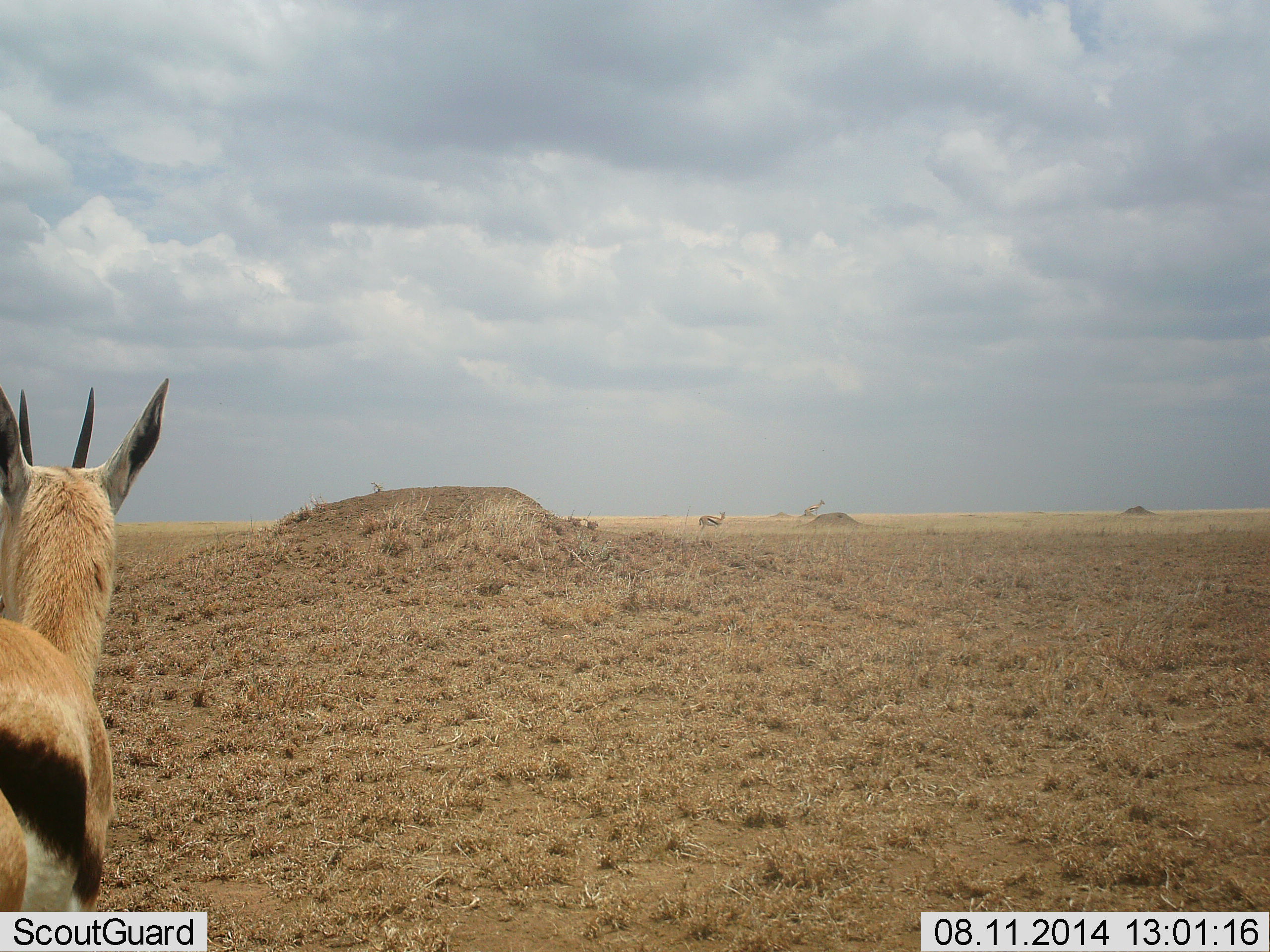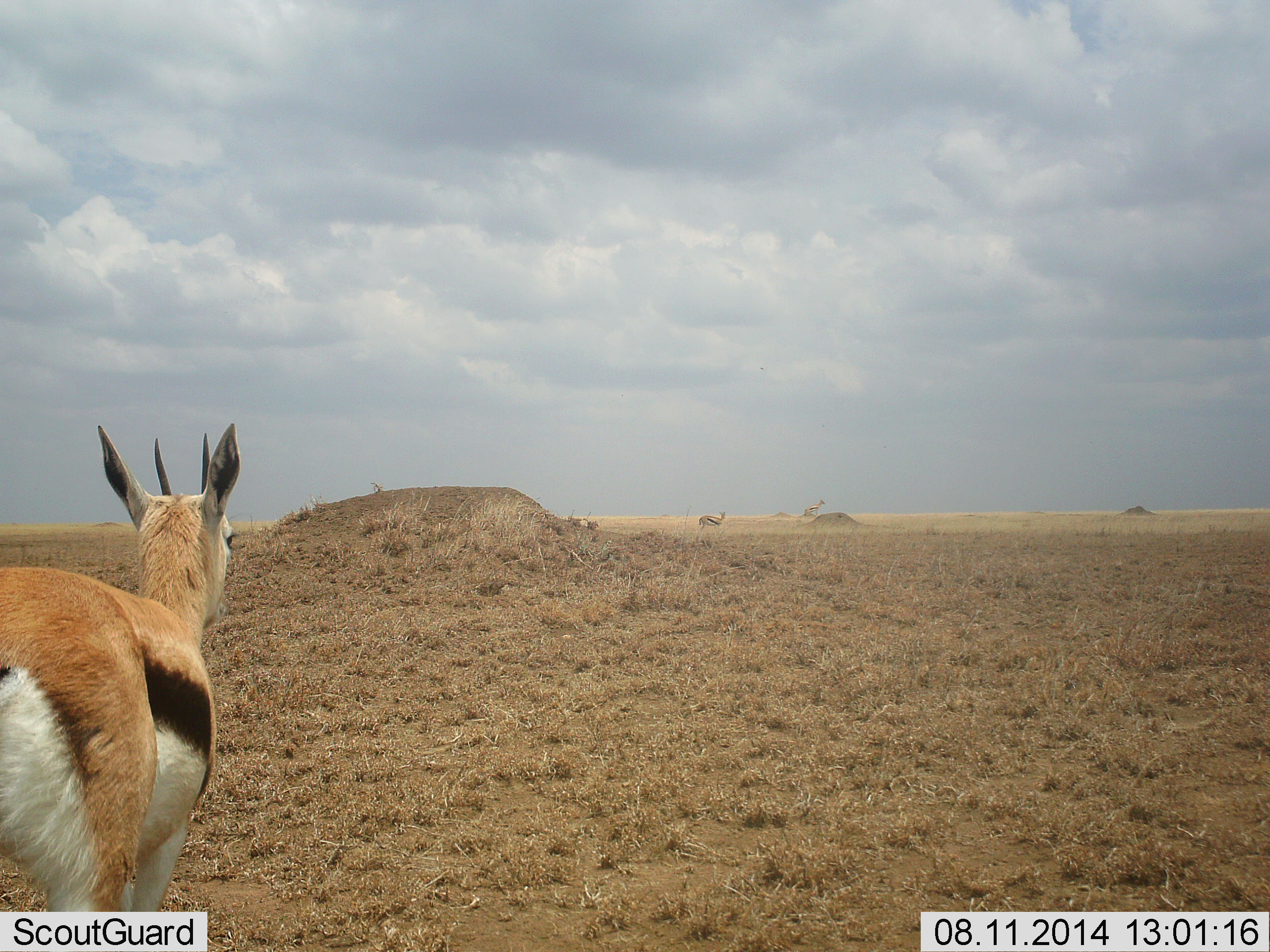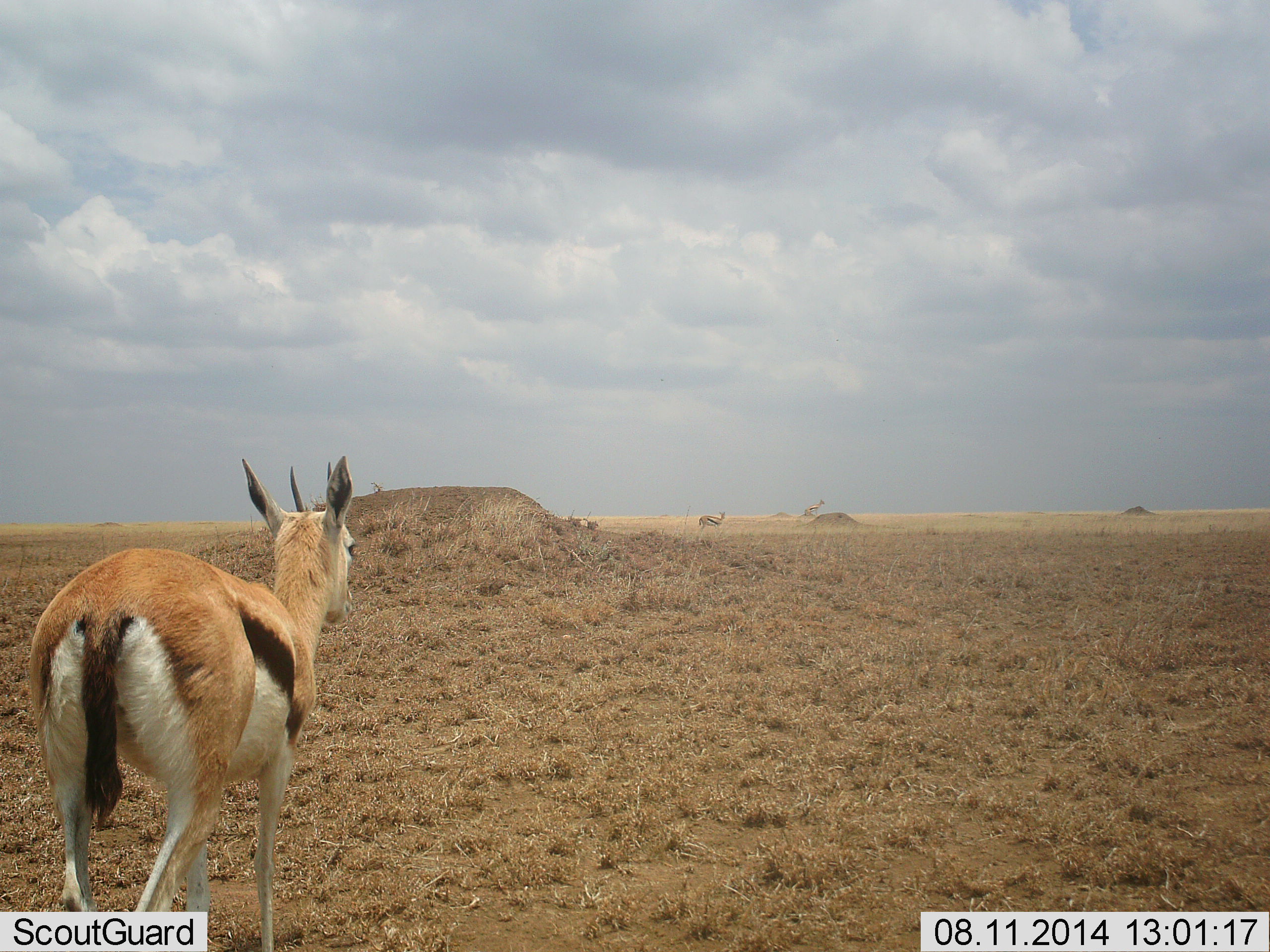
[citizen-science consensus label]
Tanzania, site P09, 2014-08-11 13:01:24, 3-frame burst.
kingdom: Animalia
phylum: Chordata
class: Mammalia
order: Artiodactyla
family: Bovidae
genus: Eudorcas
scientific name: Eudorcas thomsonii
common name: thomson's gazelle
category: gazellethomsons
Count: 2.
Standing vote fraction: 40%.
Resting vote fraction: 0%.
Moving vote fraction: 90%.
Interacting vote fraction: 0%.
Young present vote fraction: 0%.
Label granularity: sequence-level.